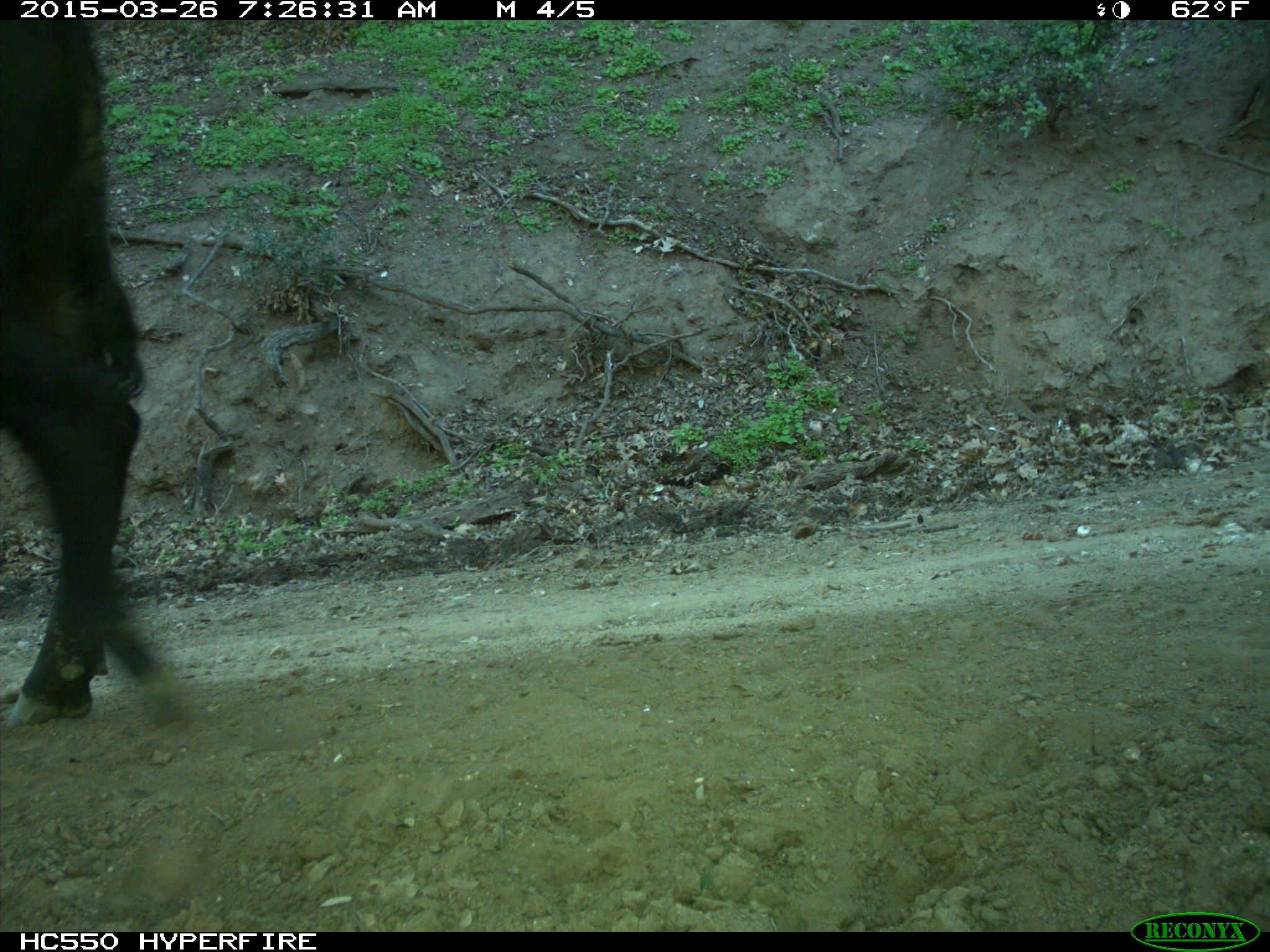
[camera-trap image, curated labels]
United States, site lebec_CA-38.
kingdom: Animalia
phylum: Chordata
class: Mammalia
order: Artiodactyla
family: Bovidae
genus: Bos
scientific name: Bos taurus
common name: domestic cow